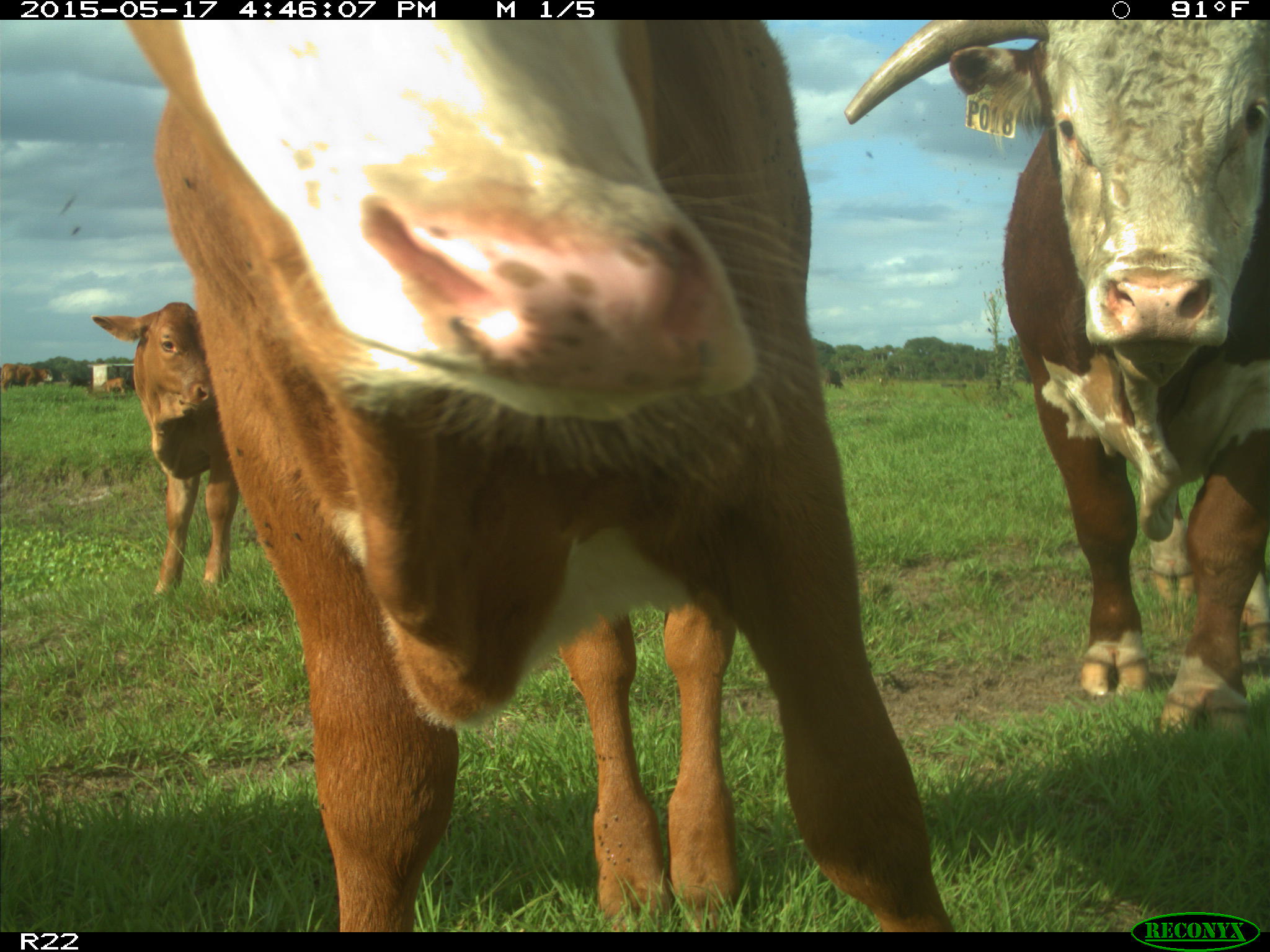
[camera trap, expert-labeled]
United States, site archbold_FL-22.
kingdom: Animalia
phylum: Chordata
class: Mammalia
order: Artiodactyla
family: Bovidae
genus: Bos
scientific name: Bos taurus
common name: domestic cow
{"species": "Bos taurus (domestic cow)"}